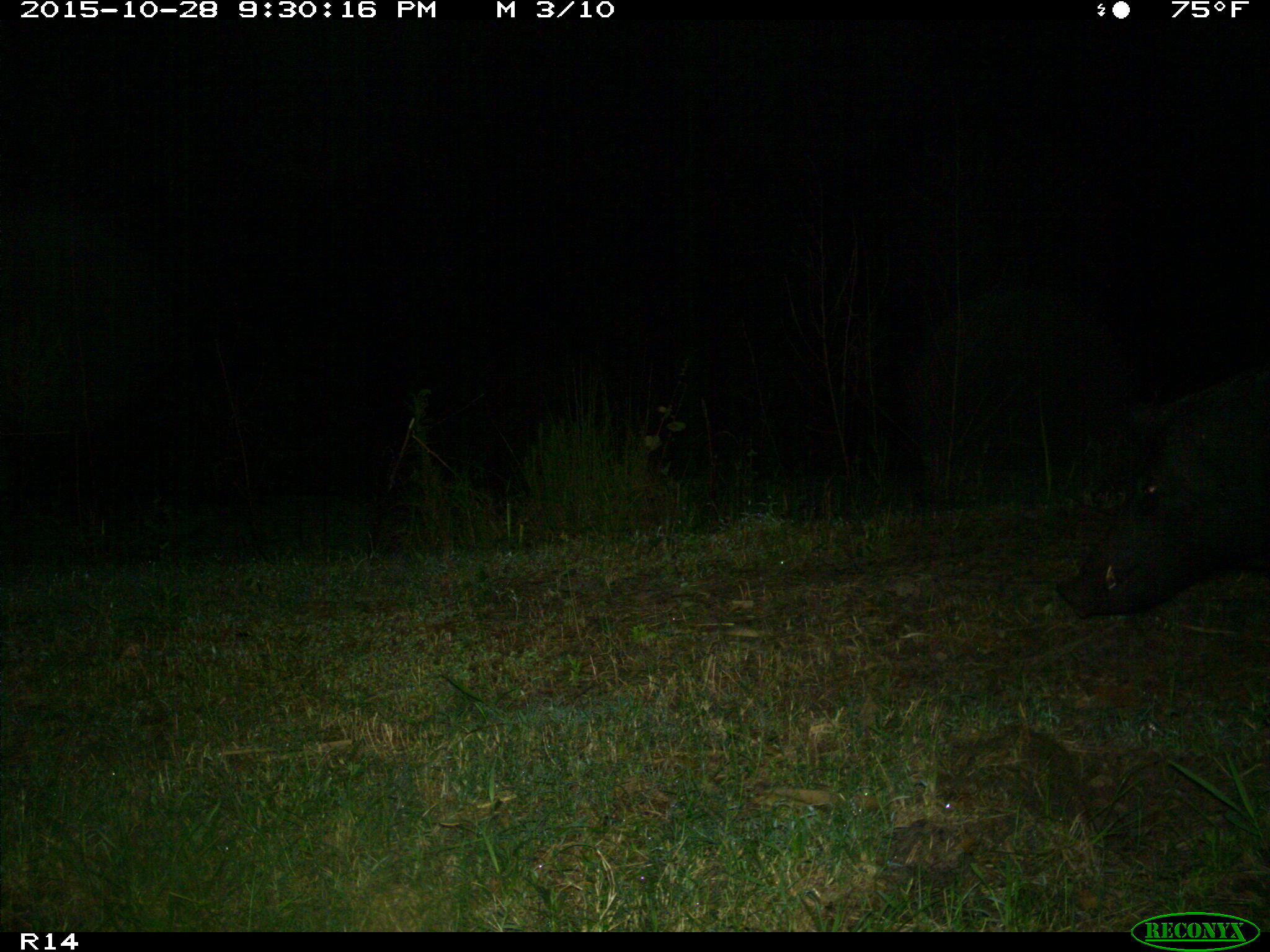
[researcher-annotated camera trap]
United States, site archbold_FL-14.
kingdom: Animalia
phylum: Chordata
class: Mammalia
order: Artiodactyla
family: Suidae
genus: Sus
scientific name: Sus scrofa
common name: wild boar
Sus scrofa (wild boar).